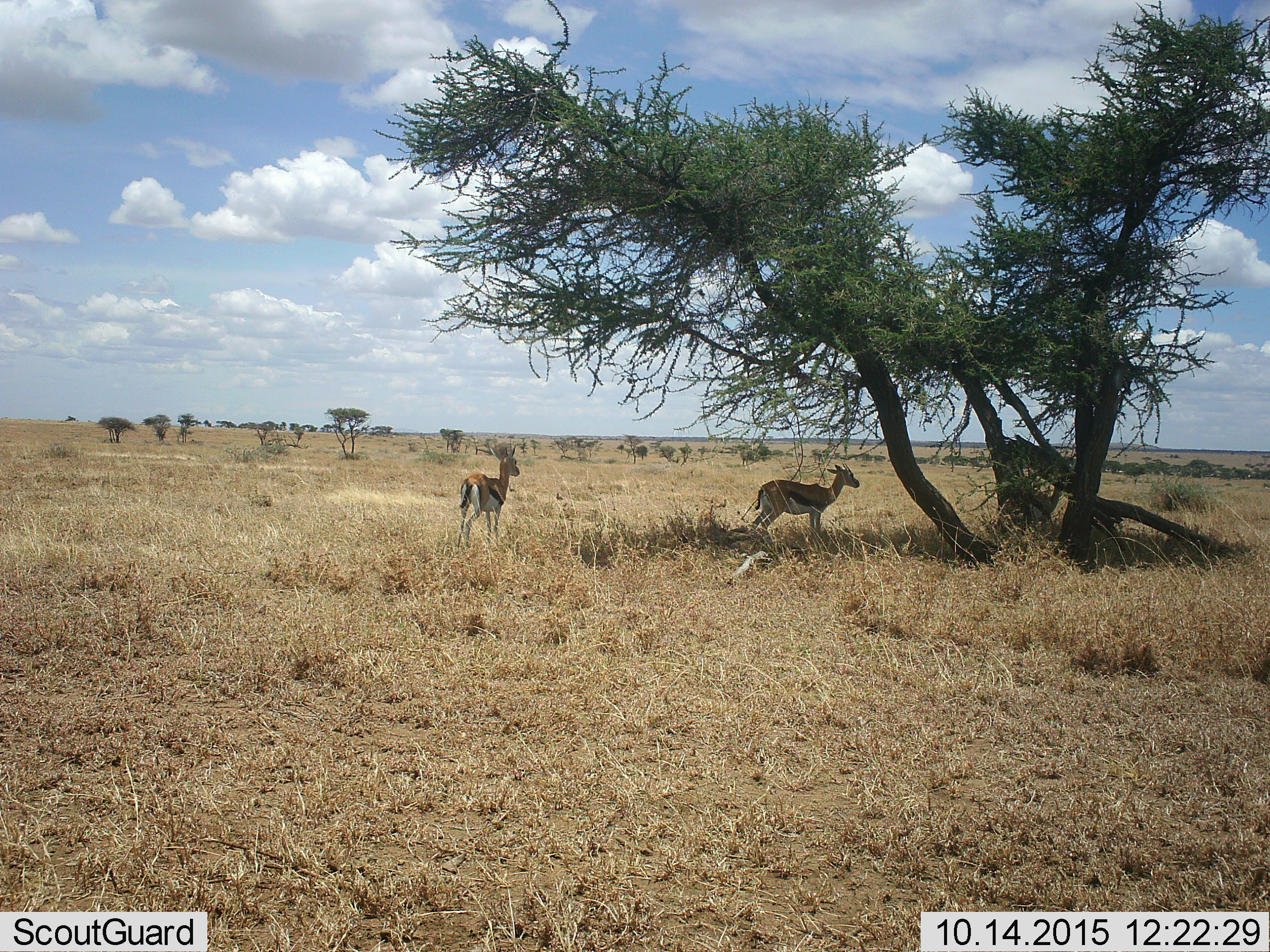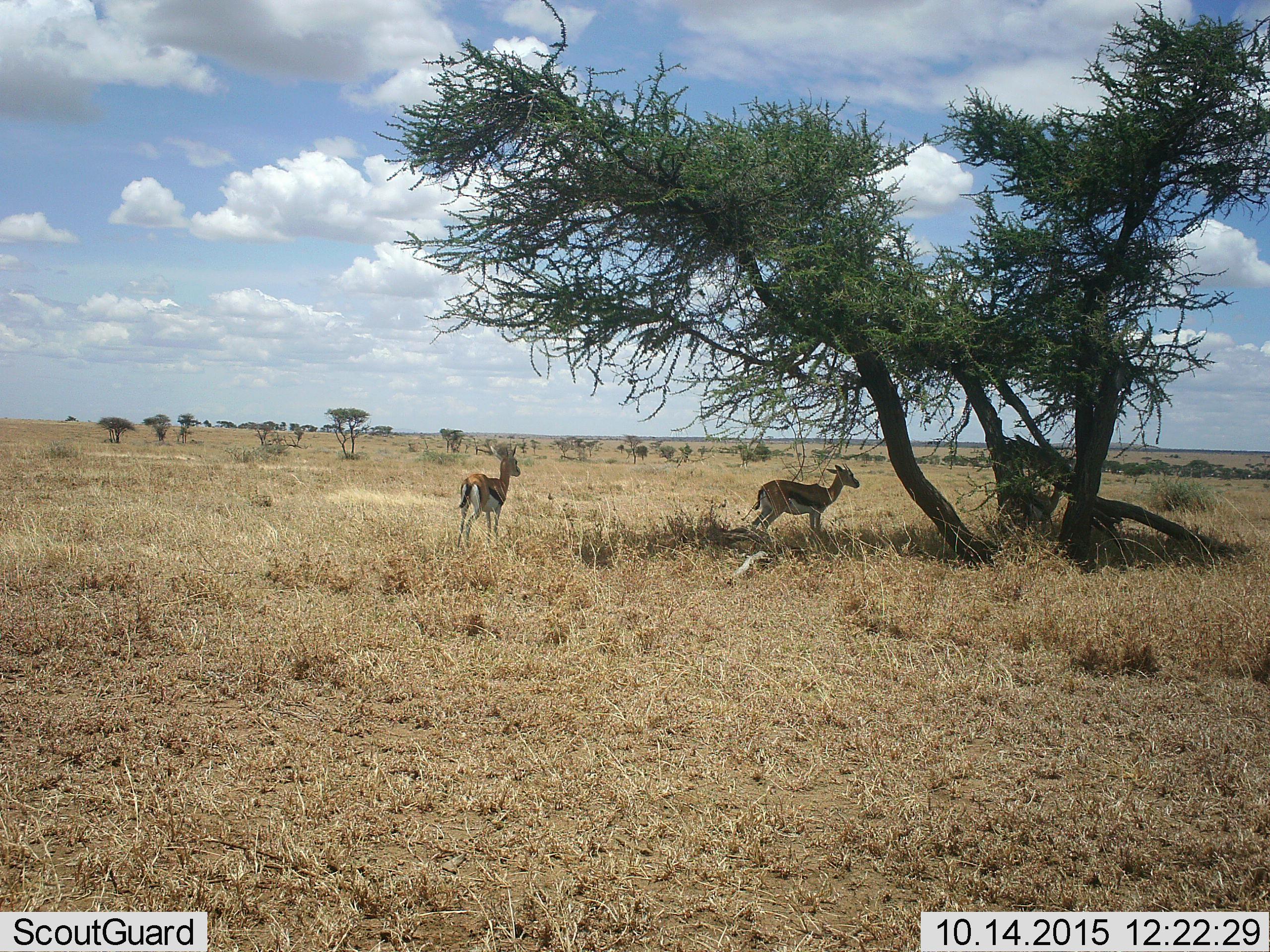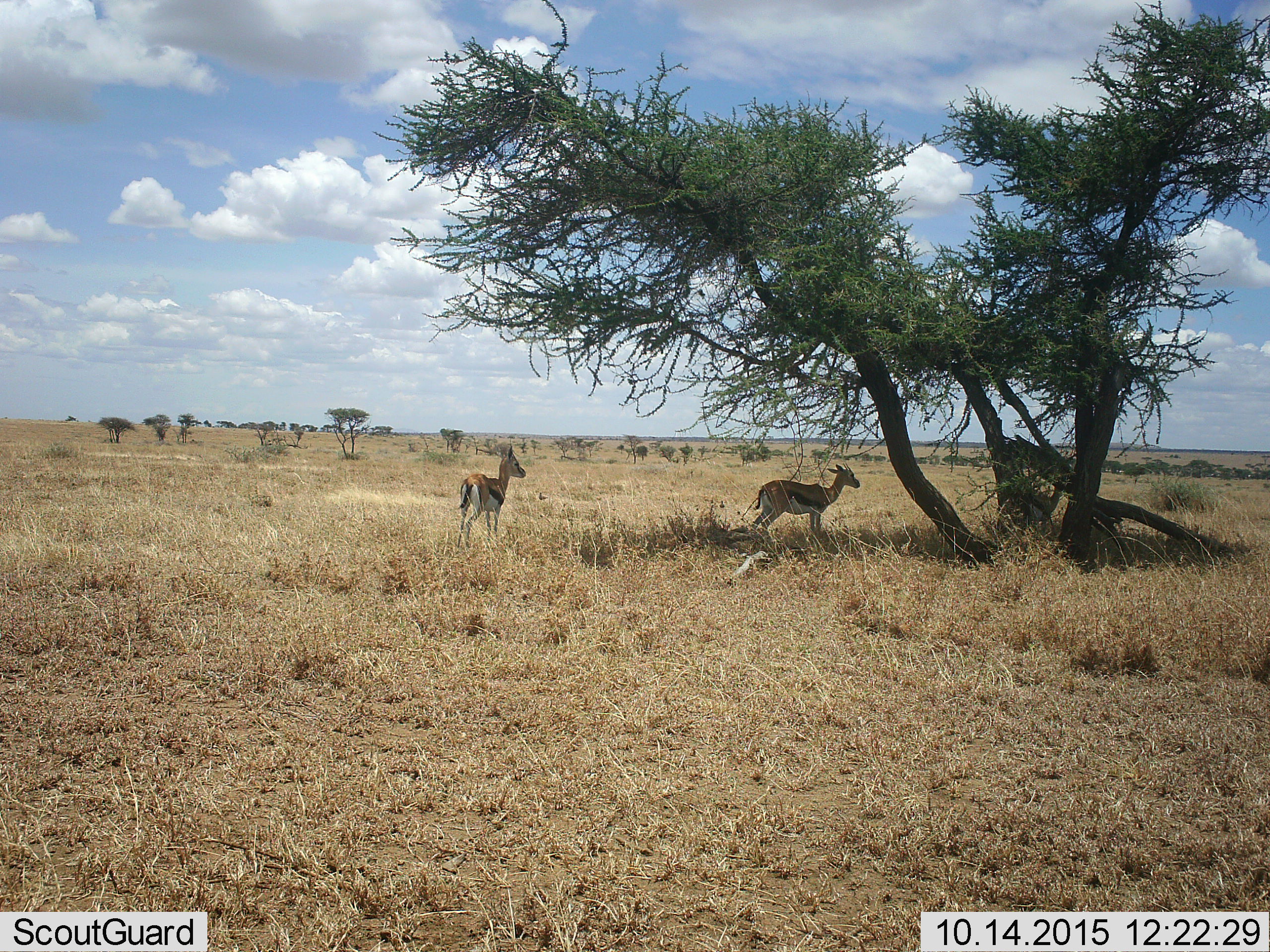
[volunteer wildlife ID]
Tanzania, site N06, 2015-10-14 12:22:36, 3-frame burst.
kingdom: Animalia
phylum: Chordata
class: Mammalia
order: Artiodactyla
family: Bovidae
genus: Eudorcas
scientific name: Eudorcas thomsonii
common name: thomson's gazelle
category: gazellethomsons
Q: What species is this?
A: Gazellethomsons (thomson's gazelle) (Eudorcas thomsonii).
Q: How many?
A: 2.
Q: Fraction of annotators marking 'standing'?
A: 80%.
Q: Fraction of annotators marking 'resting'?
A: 0%.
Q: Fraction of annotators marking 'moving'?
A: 20%.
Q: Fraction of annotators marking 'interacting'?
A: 0%.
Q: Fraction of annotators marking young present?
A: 0%.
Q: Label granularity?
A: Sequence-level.